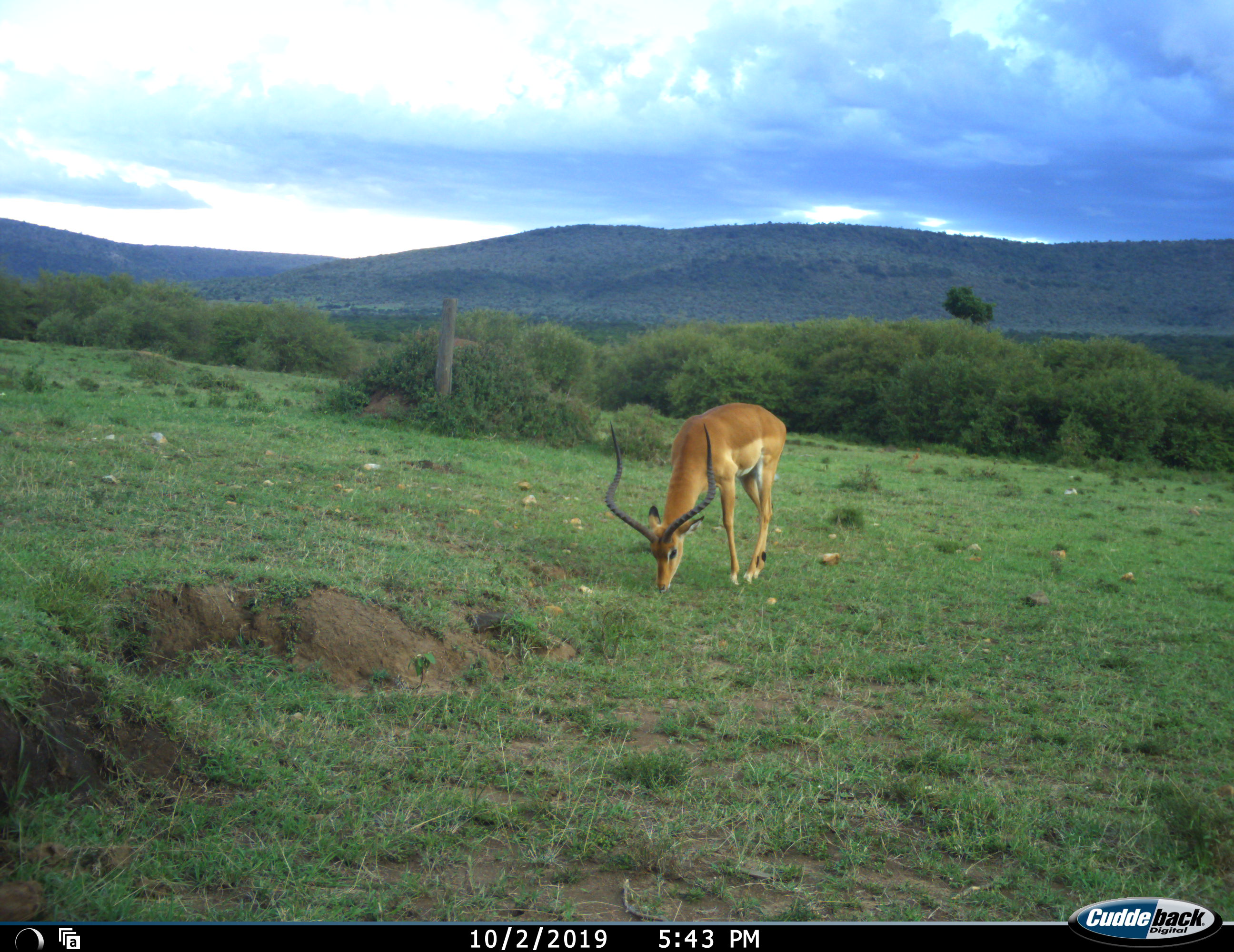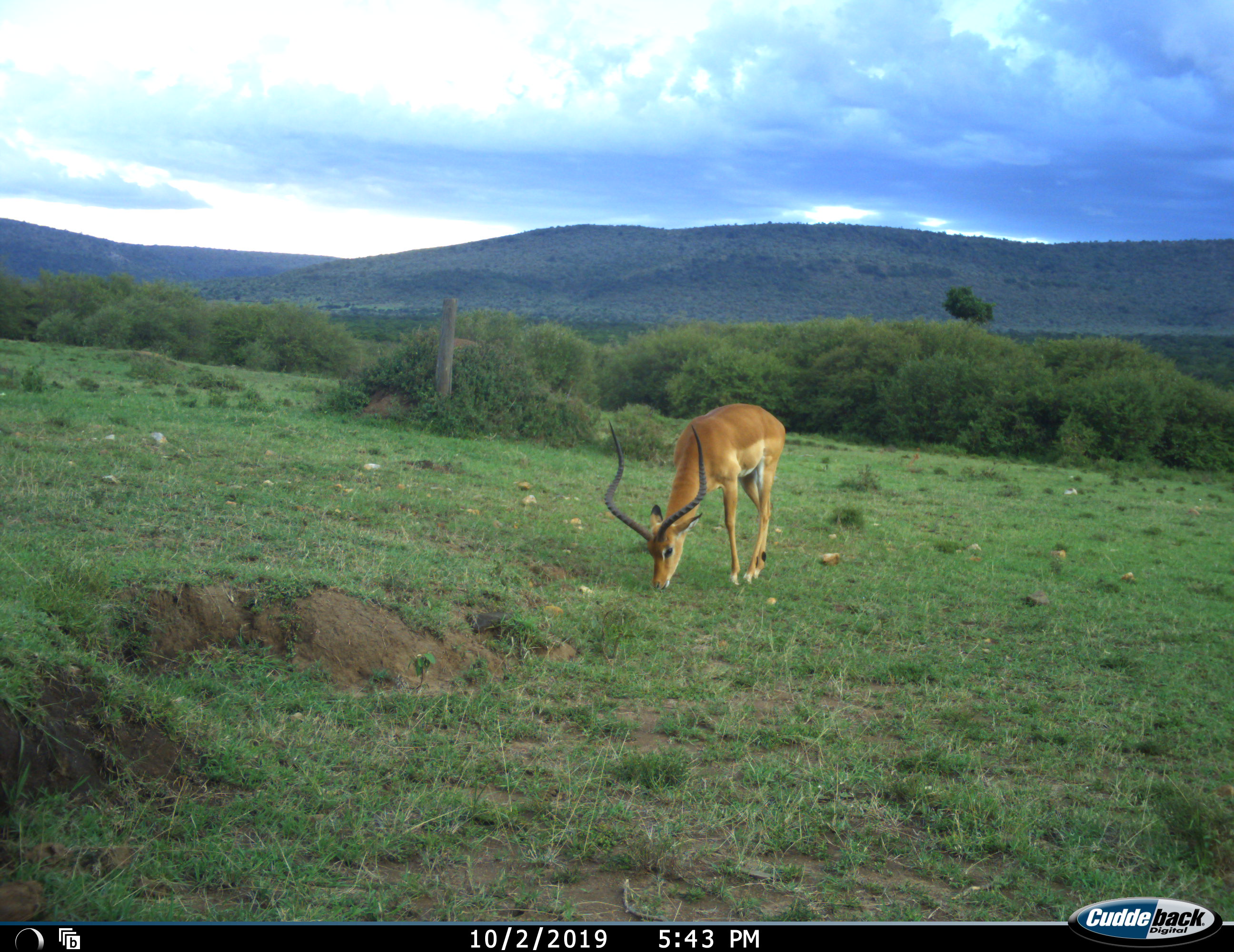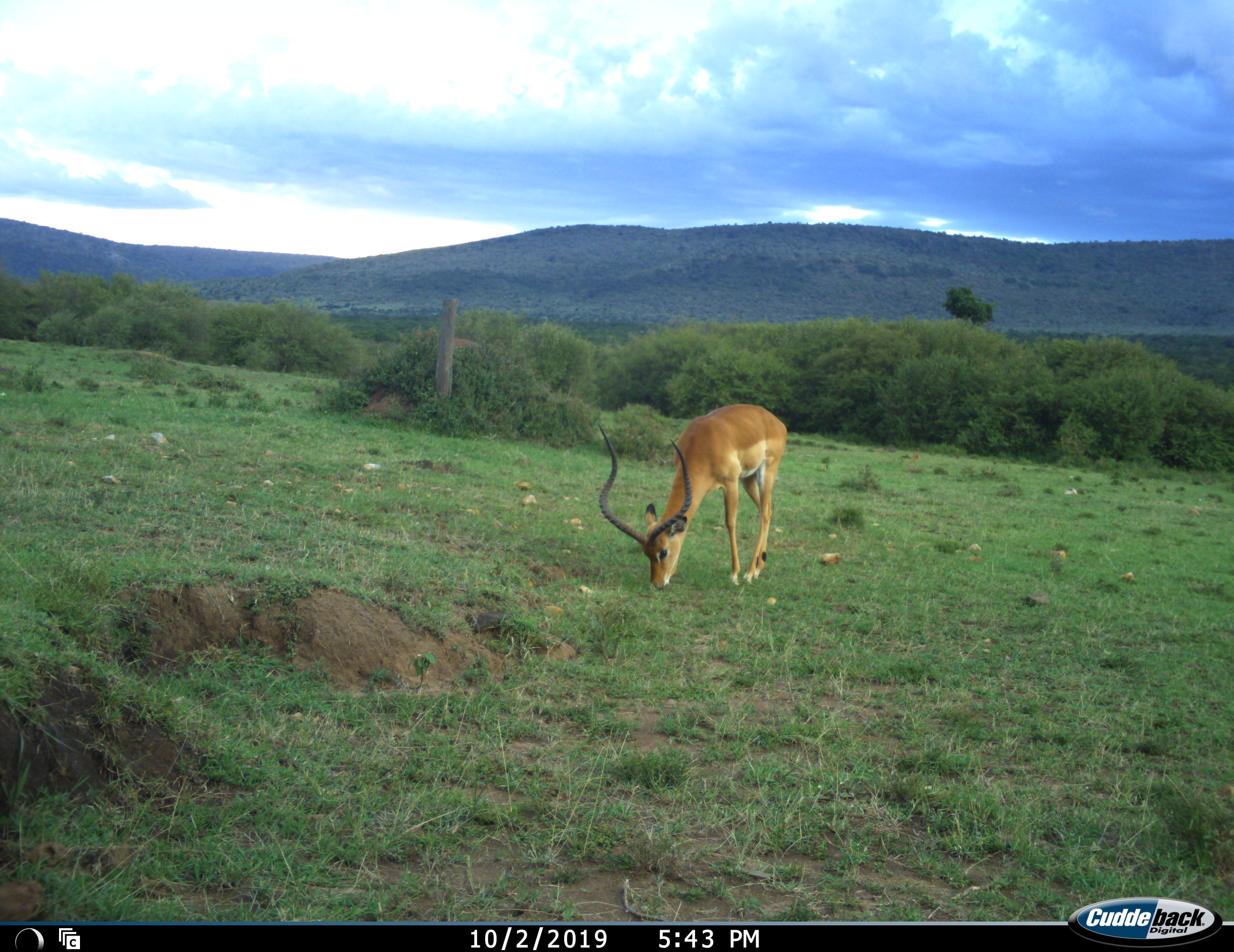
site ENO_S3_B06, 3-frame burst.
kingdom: Animalia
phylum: Chordata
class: Mammalia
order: Artiodactyla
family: Bovidae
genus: Aepyceros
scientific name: Aepyceros melampus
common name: impala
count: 1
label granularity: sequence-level